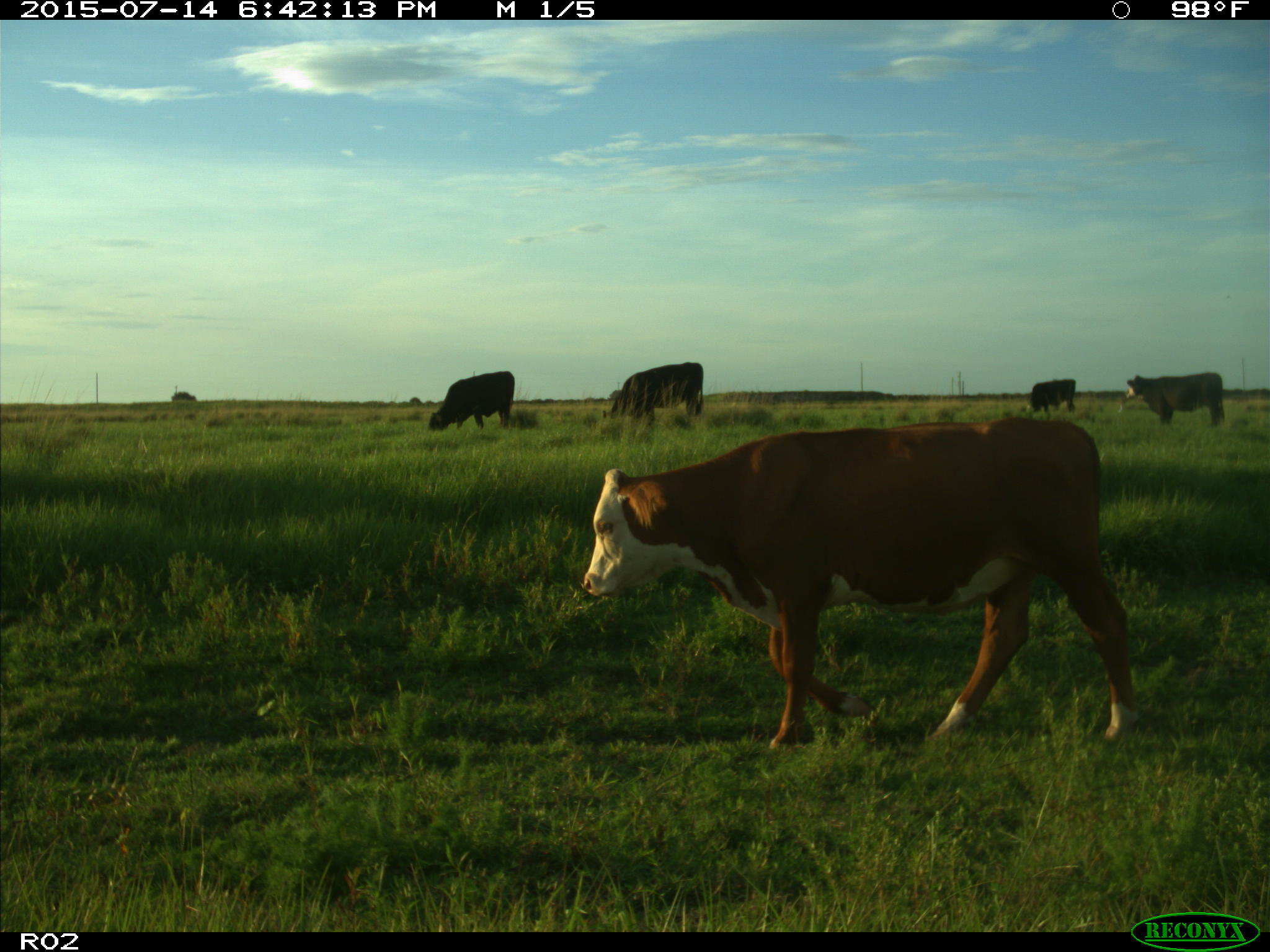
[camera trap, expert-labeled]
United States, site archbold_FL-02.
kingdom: Animalia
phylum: Chordata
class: Mammalia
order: Artiodactyla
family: Bovidae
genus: Bos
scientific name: Bos taurus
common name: domestic cow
Bos taurus (domestic cow).